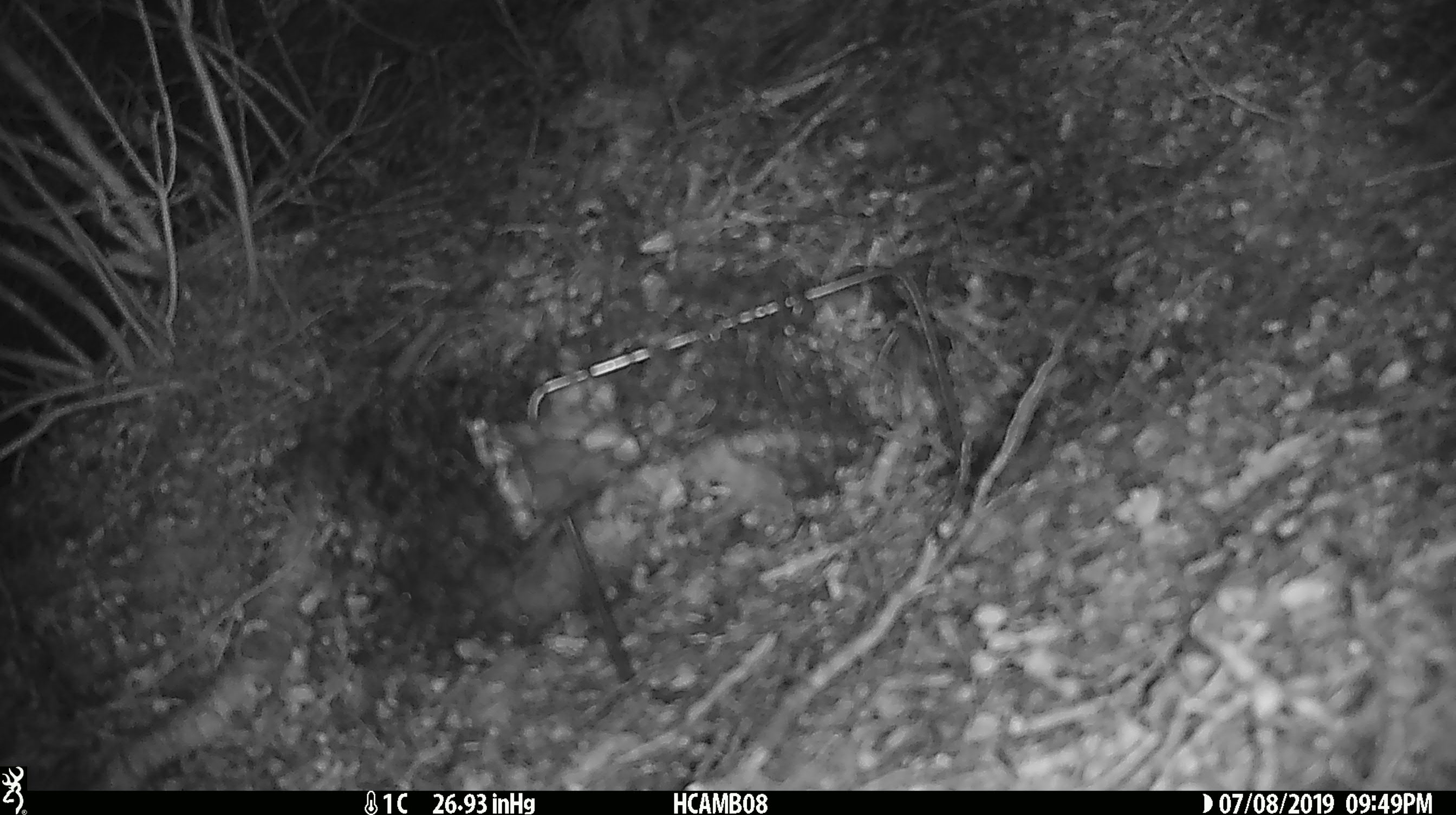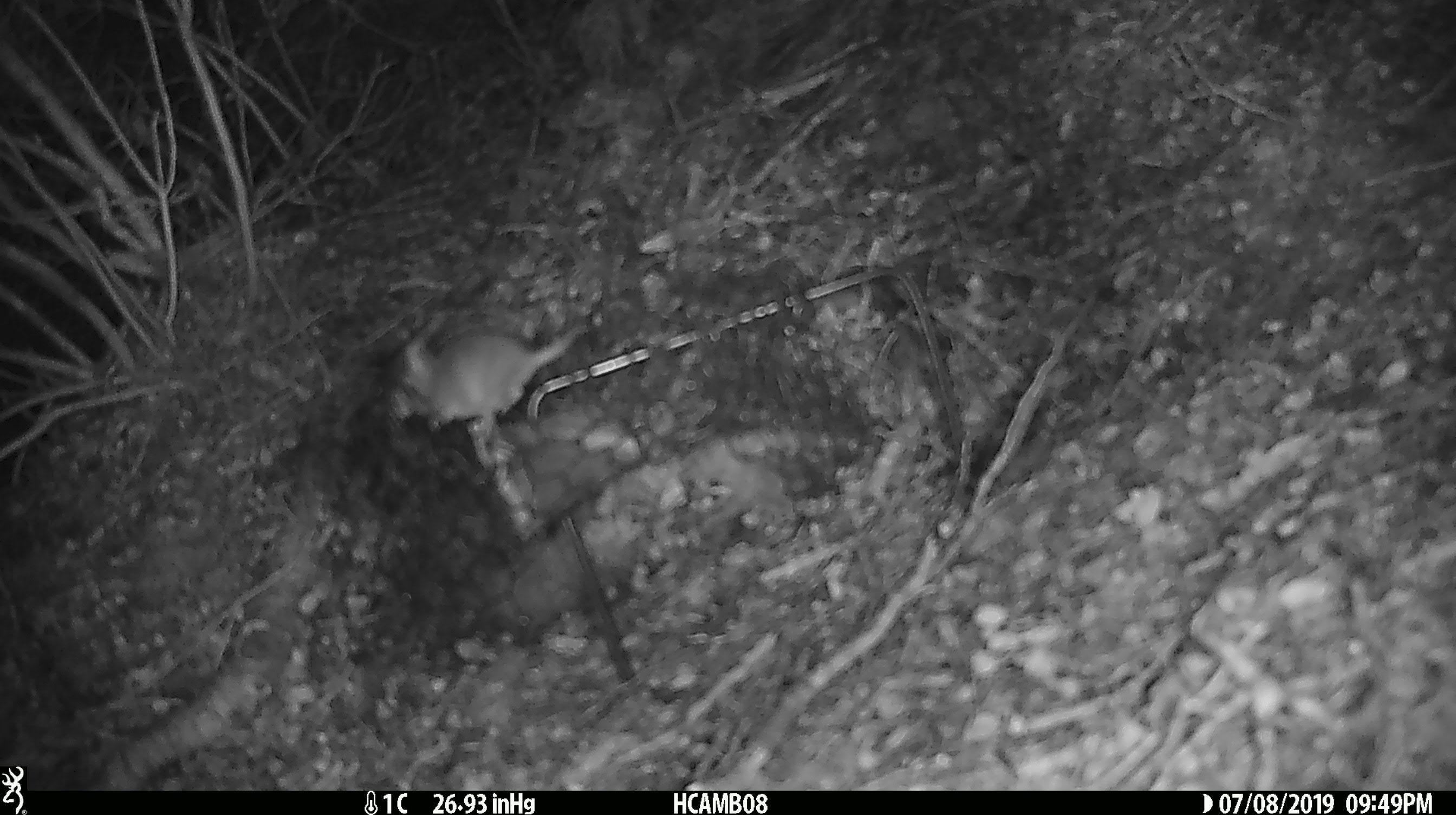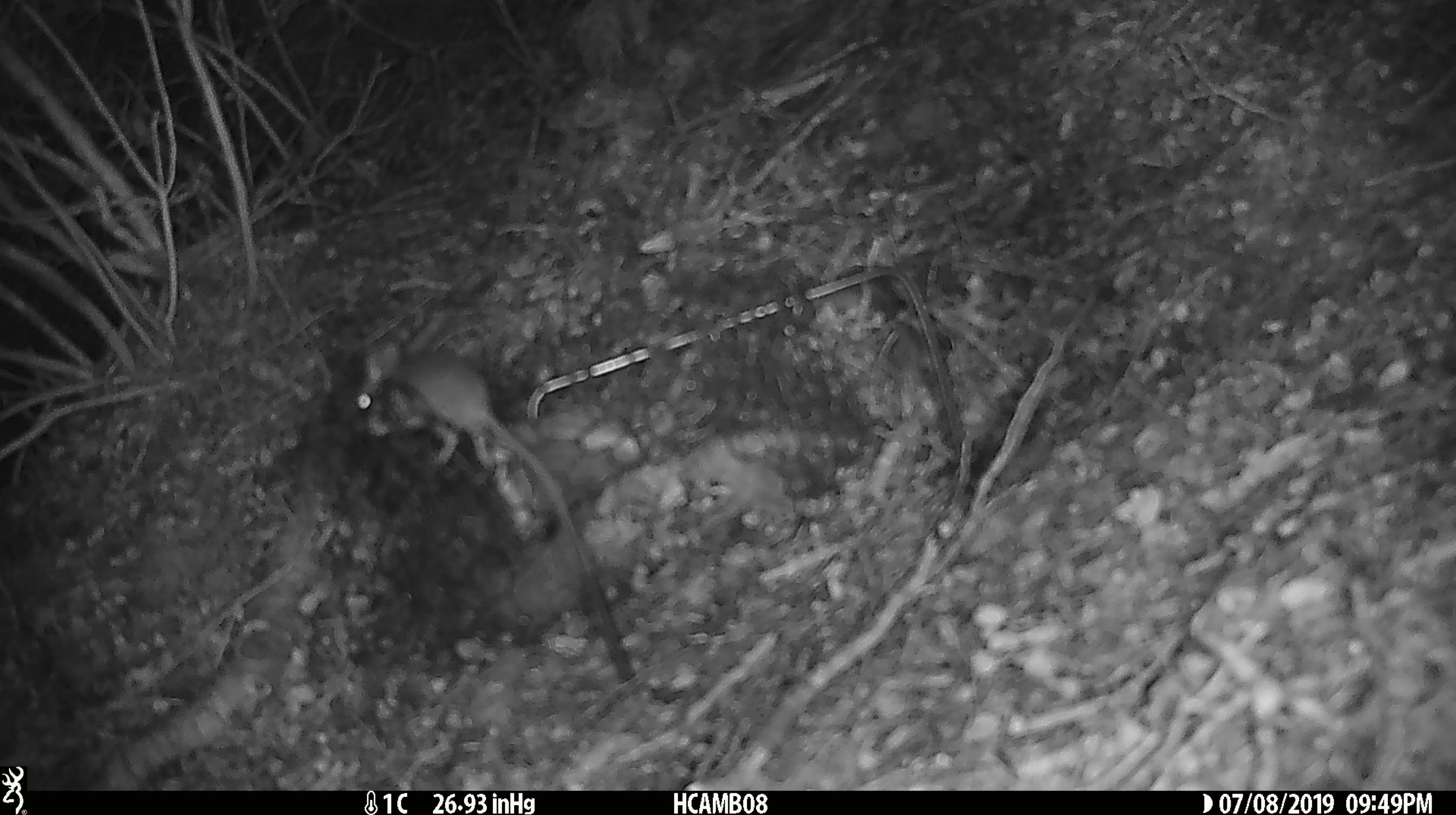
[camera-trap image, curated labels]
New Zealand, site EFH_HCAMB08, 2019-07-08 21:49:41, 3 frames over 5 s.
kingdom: Animalia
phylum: Chordata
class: Mammalia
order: Rodentia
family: Muridae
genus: Mus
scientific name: Mus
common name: mouse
Mouse (Mus).